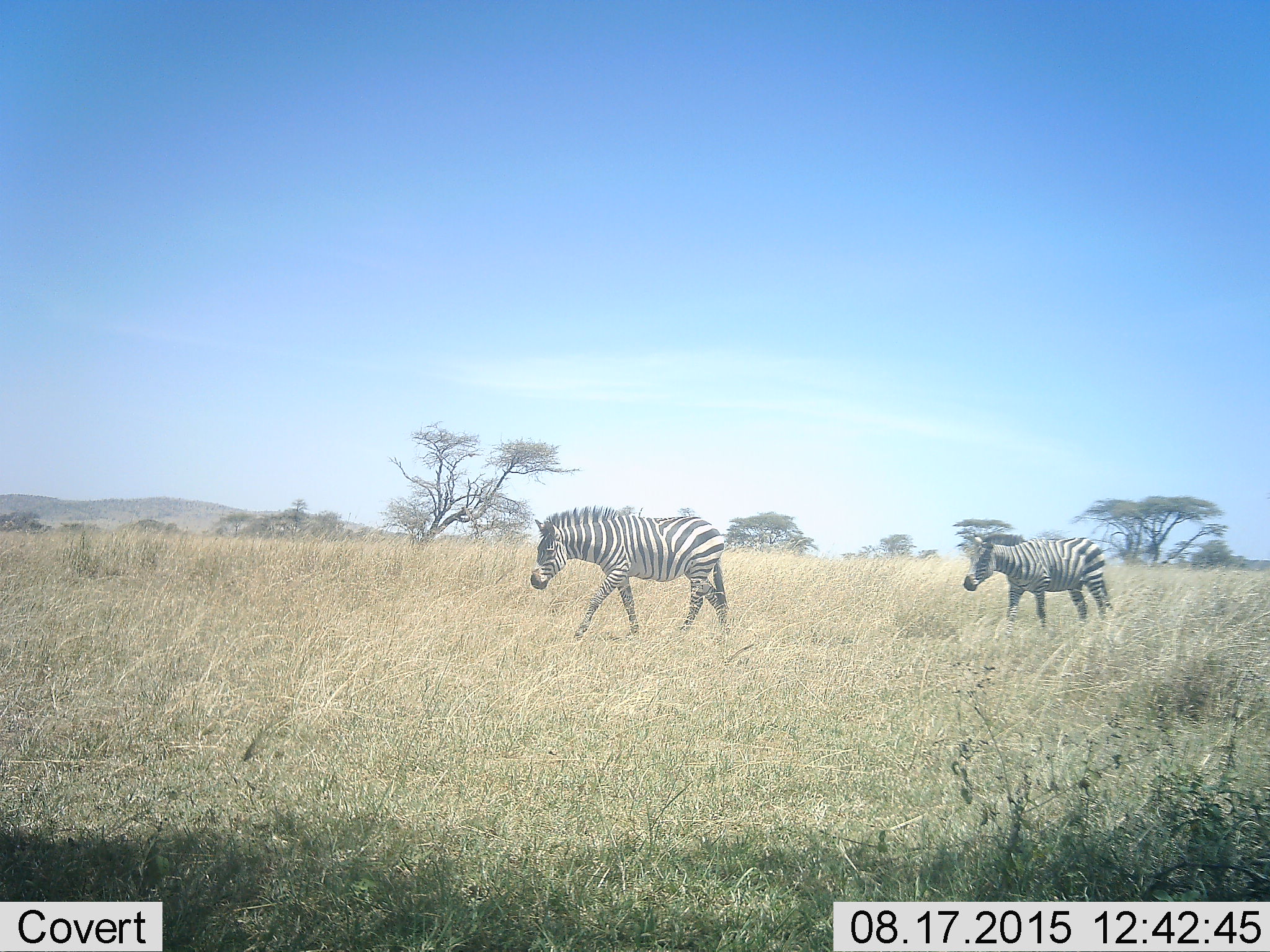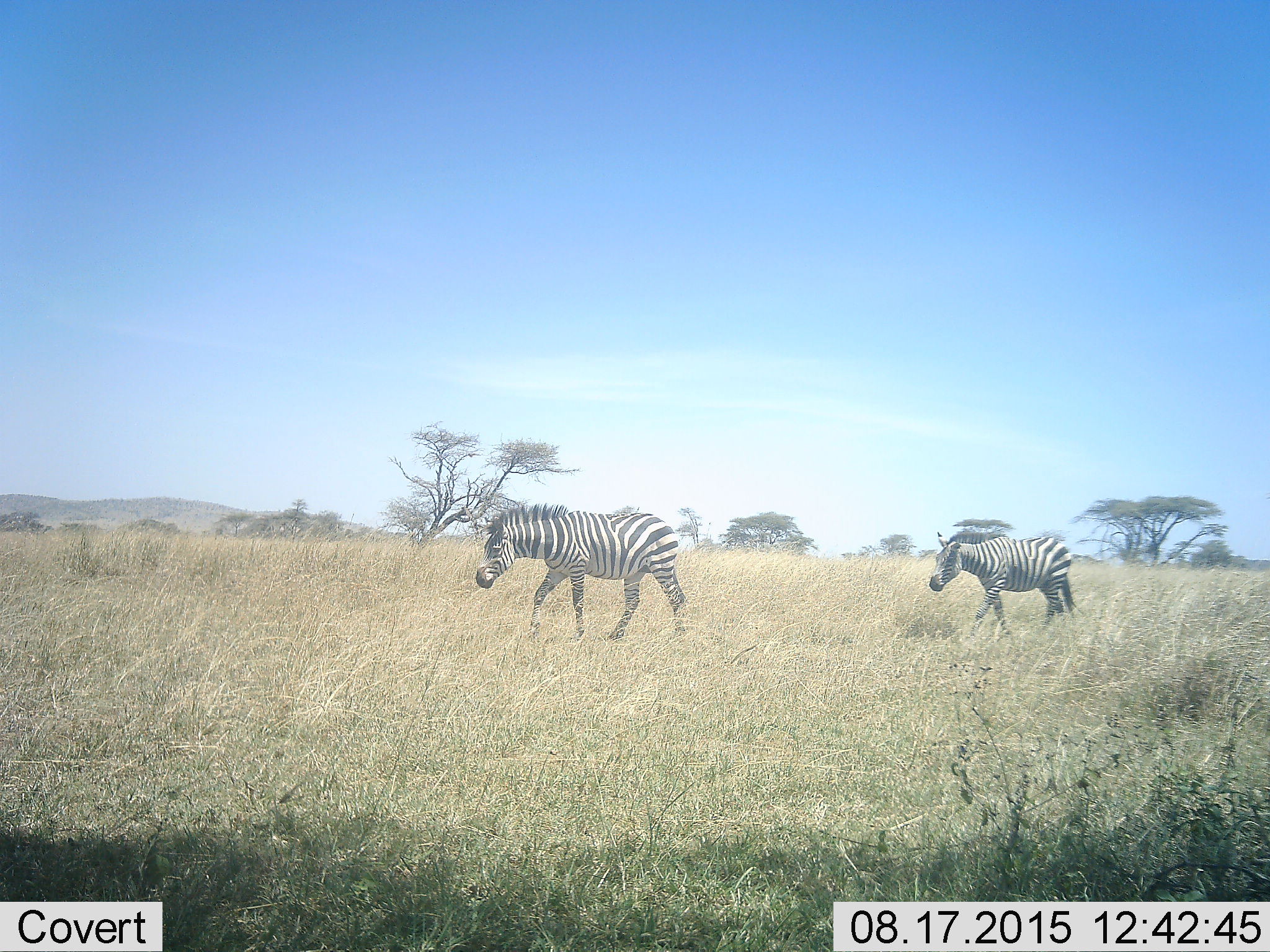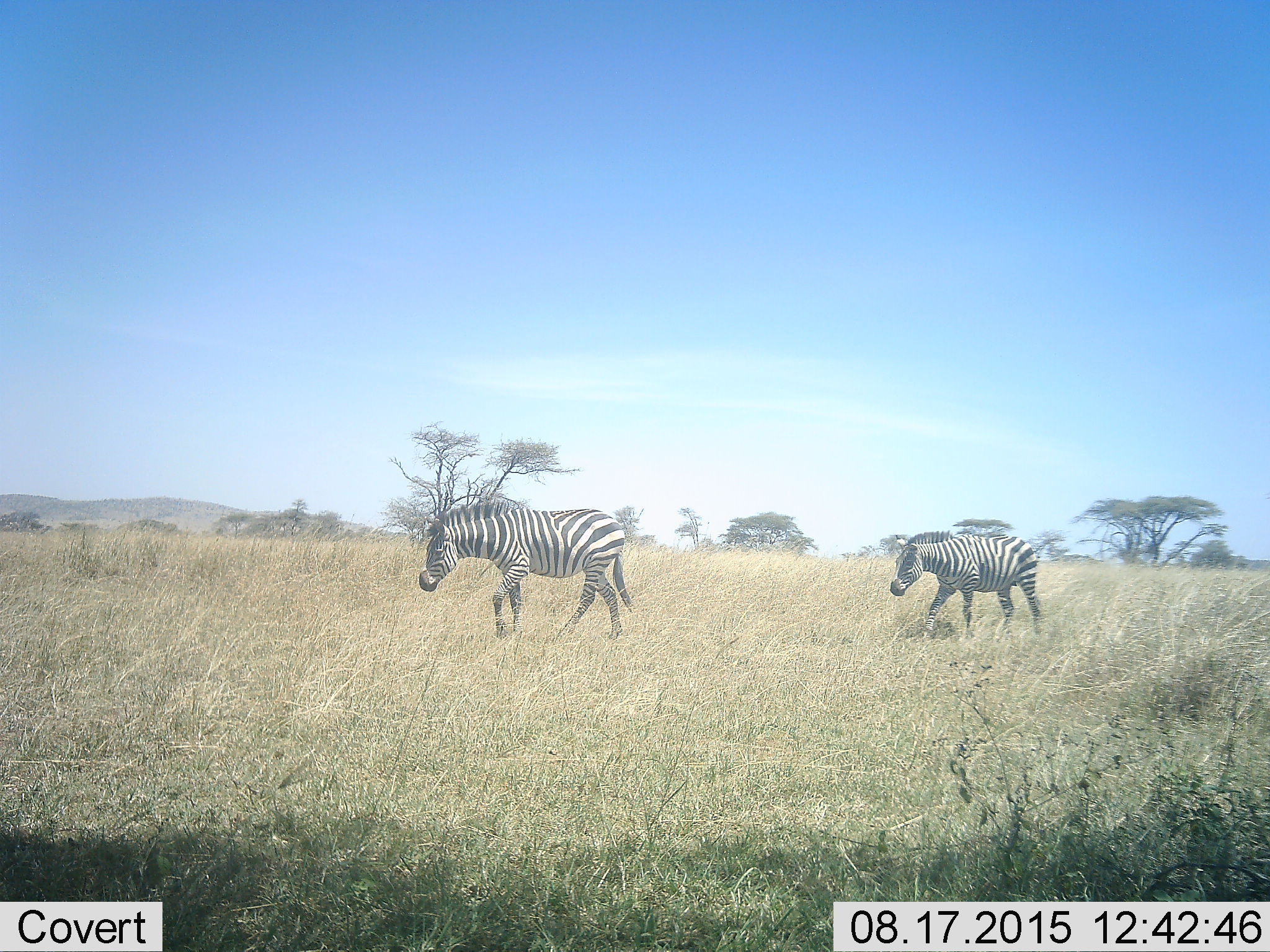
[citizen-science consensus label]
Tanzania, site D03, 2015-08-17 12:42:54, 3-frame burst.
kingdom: Animalia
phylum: Chordata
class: Mammalia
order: Perissodactyla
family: Equidae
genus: Equus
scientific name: Equus quagga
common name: plains zebra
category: zebra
Zebra (plains zebra) (Equus quagga), count 2. Behavior (volunteer vote fractions): standing 0%, resting 0%, moving 100%, interacting 0%. Young present (vote fraction): 0%. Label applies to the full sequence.